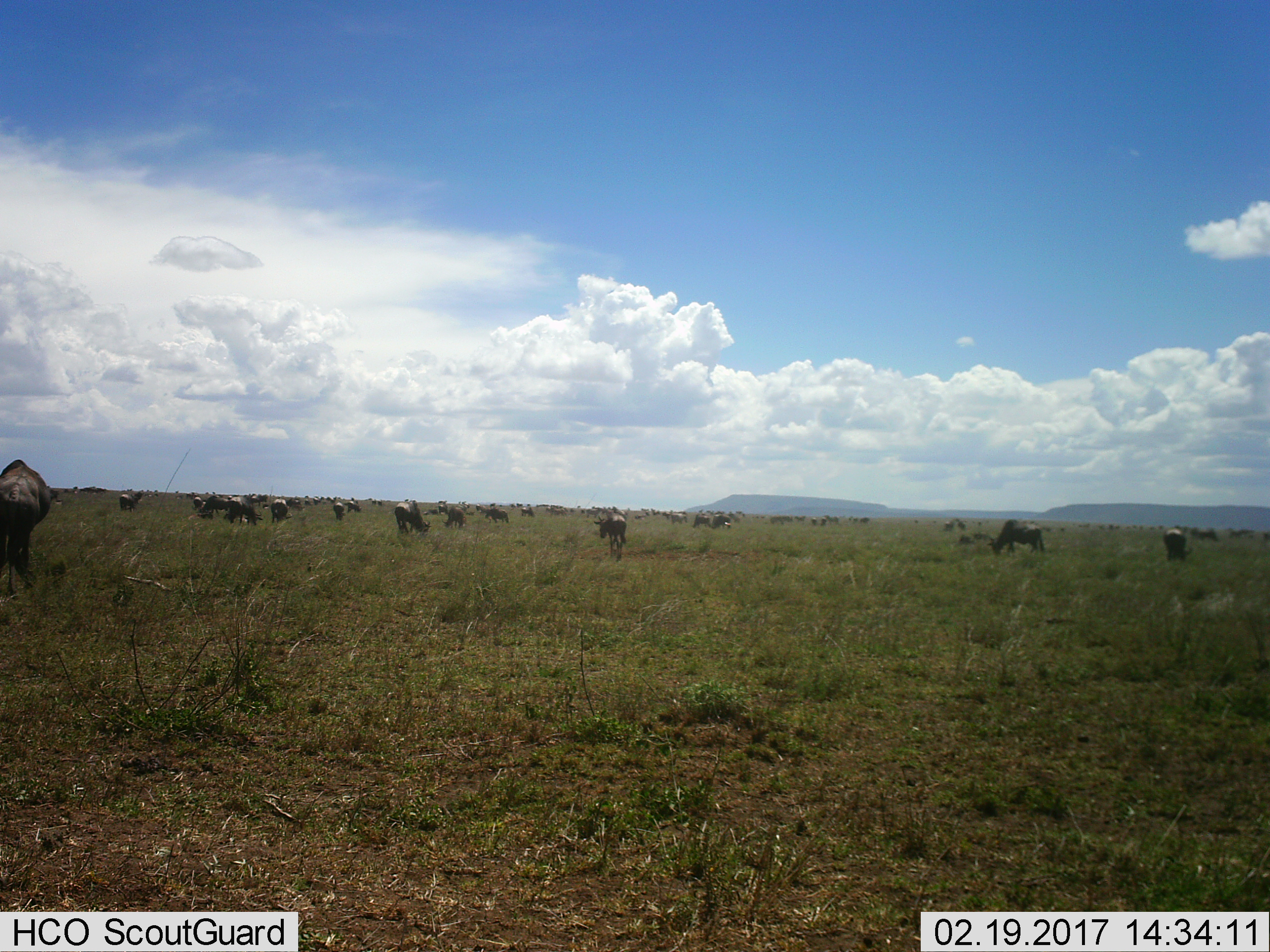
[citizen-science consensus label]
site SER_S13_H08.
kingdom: Animalia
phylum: Chordata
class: Mammalia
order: Artiodactyla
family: Bovidae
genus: Connochaetes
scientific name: Connochaetes taurinus taurinus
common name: blue wildebeest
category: wildebeestblue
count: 51+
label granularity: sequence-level